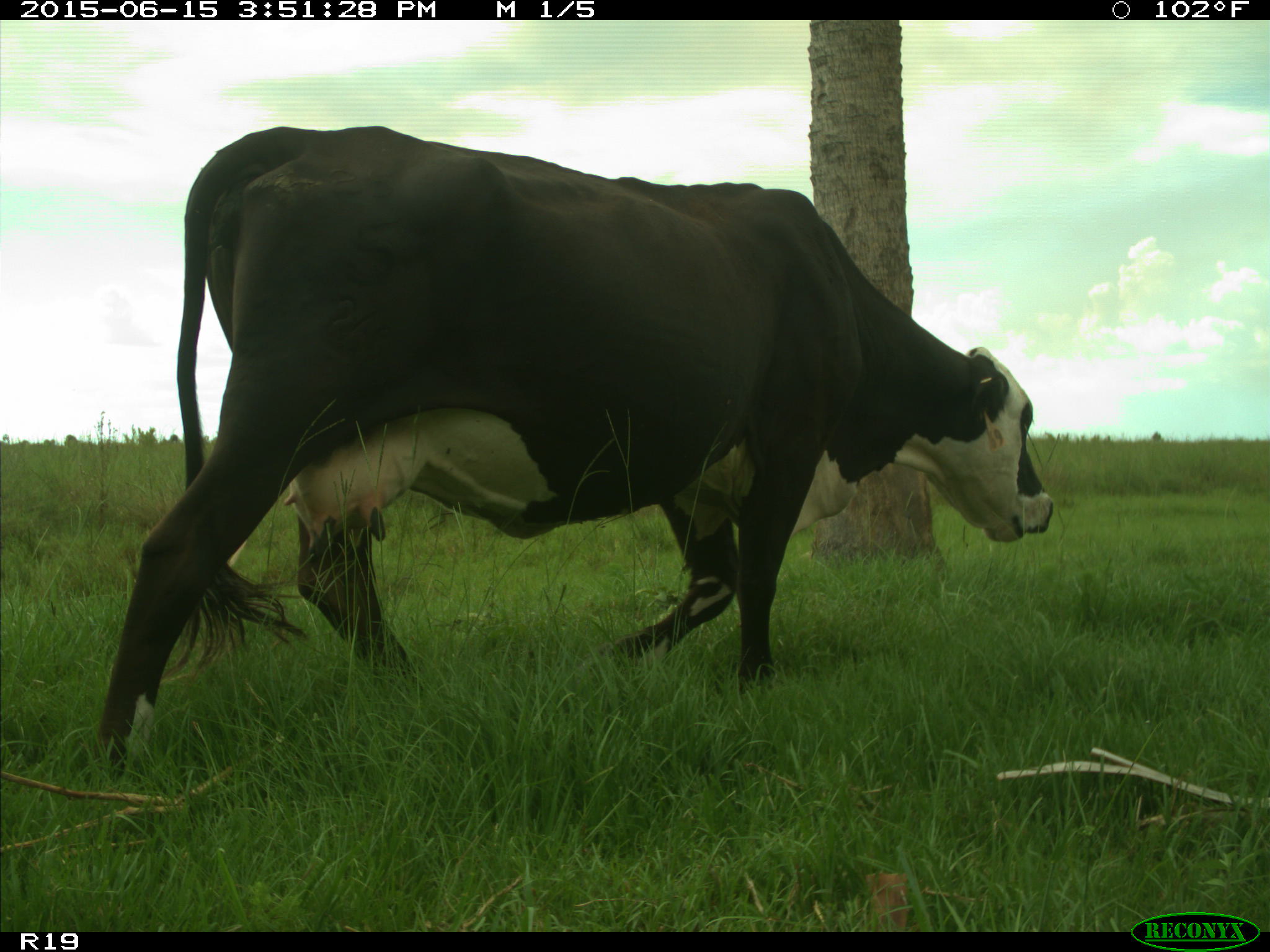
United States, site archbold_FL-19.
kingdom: Animalia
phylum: Chordata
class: Mammalia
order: Artiodactyla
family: Bovidae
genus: Bos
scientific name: Bos taurus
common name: domestic cow